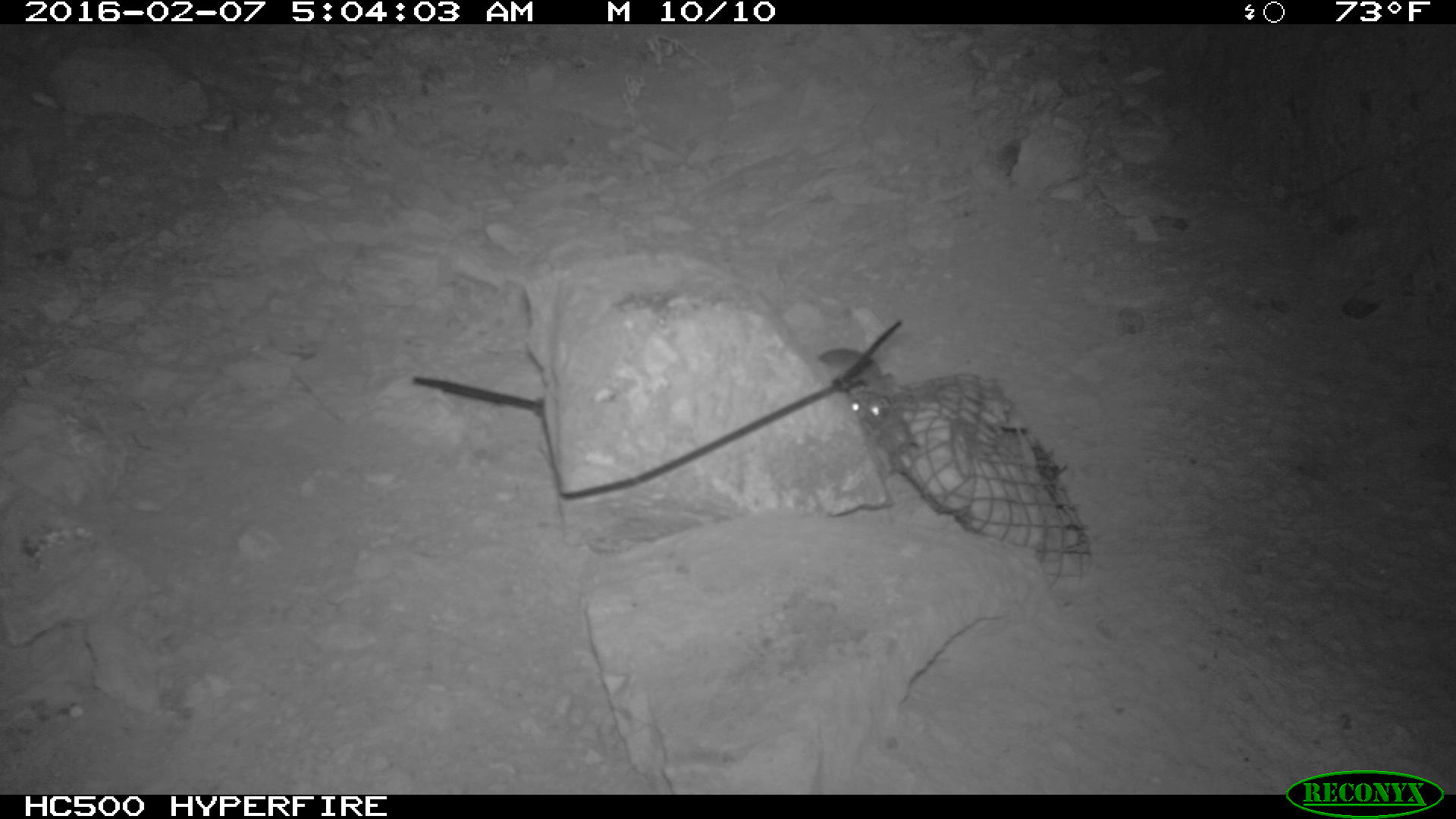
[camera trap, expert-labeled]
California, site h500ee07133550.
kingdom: Animalia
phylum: Chordata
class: Mammalia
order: Rodentia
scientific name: Rodentia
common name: rodent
Rodent (Rodentia).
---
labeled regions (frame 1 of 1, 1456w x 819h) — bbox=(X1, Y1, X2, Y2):
rodent: bbox=(819, 345, 895, 391); bbox=(849, 391, 889, 426)